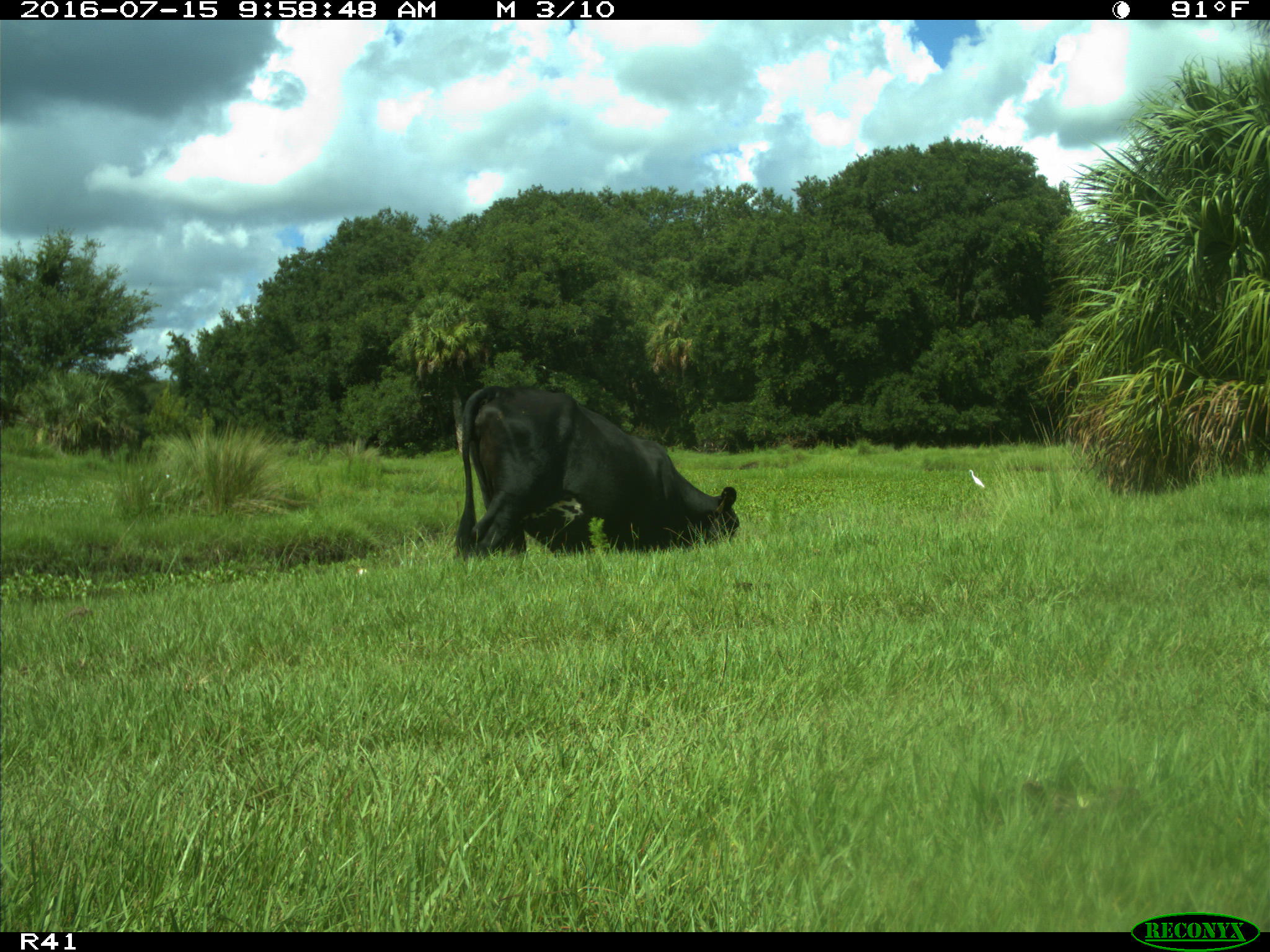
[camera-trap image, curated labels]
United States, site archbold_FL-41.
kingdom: Animalia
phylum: Chordata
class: Mammalia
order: Artiodactyla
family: Bovidae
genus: Bos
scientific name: Bos taurus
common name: domestic cow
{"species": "Bos taurus (domestic cow)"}